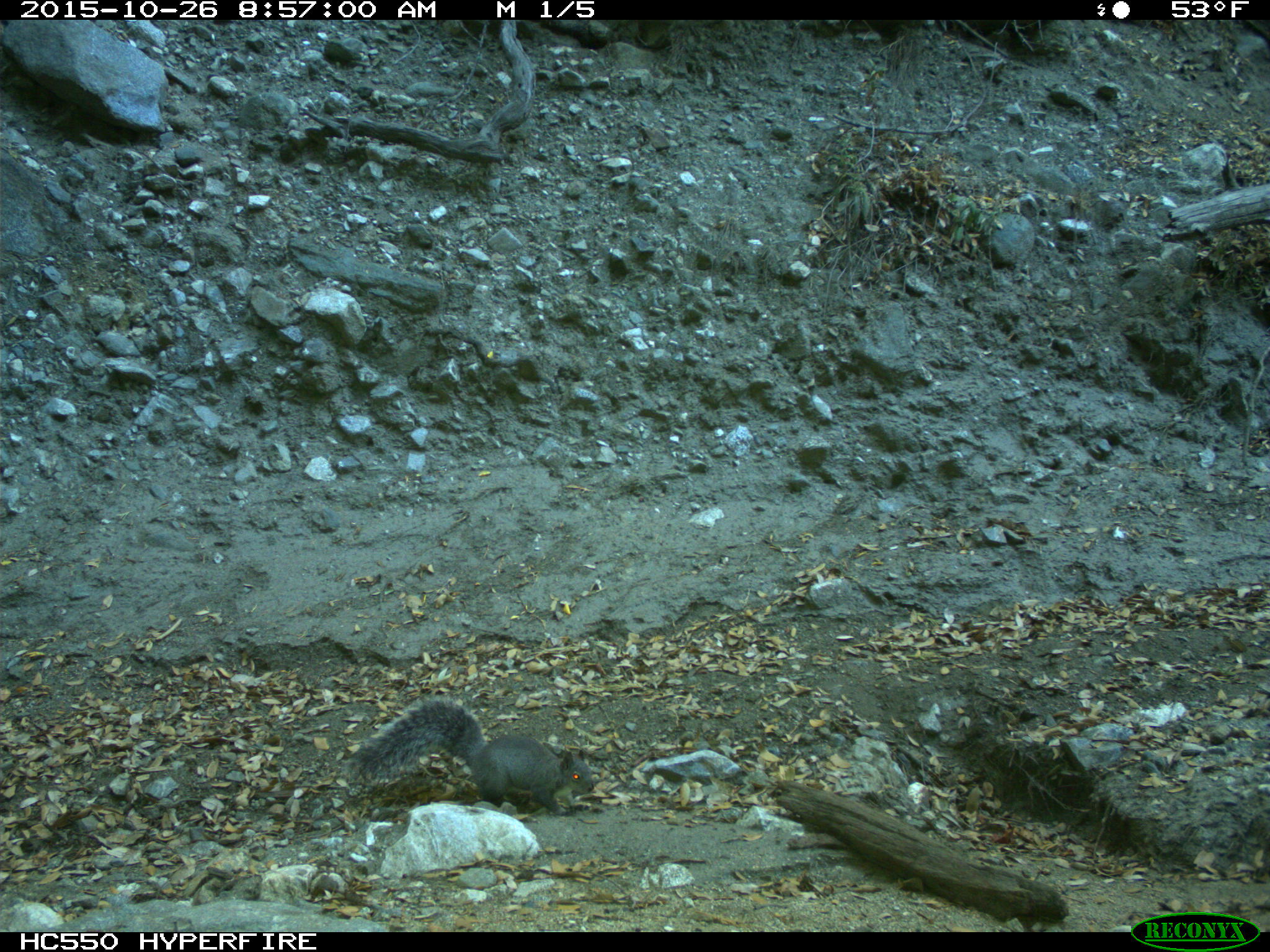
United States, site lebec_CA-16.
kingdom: Animalia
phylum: Chordata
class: Mammalia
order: Rodentia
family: Sciuridae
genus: Sciurus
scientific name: Sciurus carolinensis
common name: eastern gray squirrel